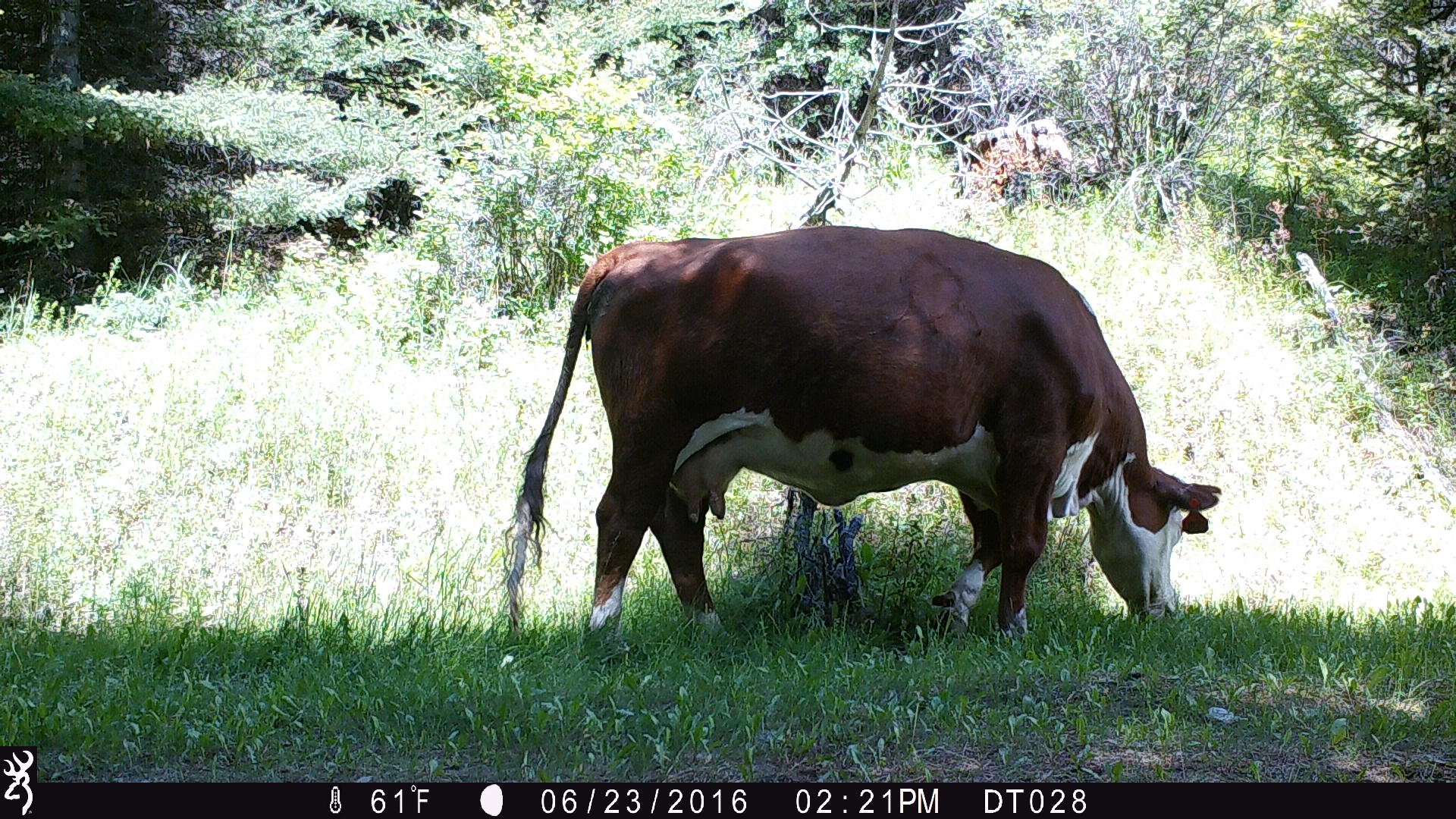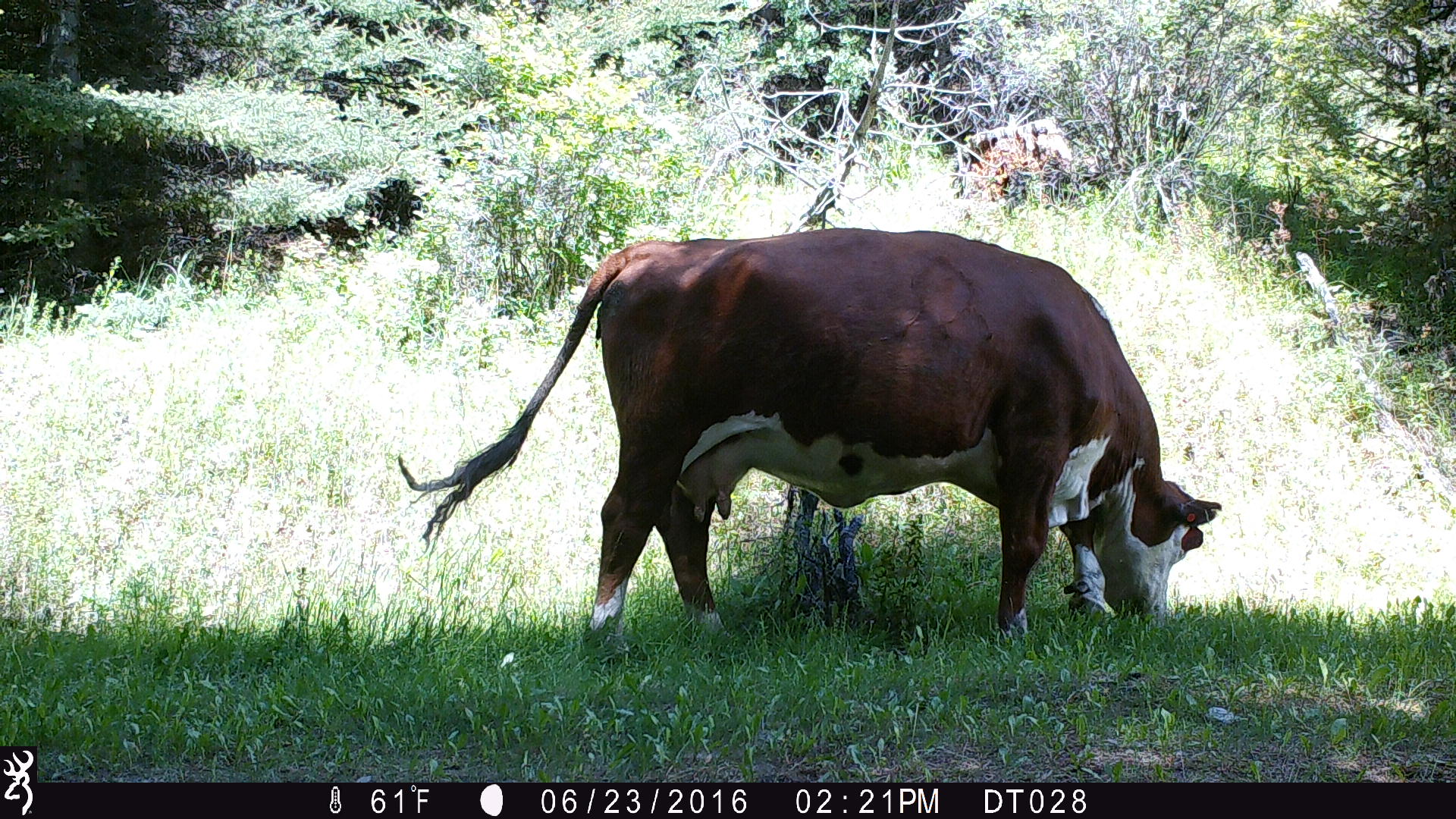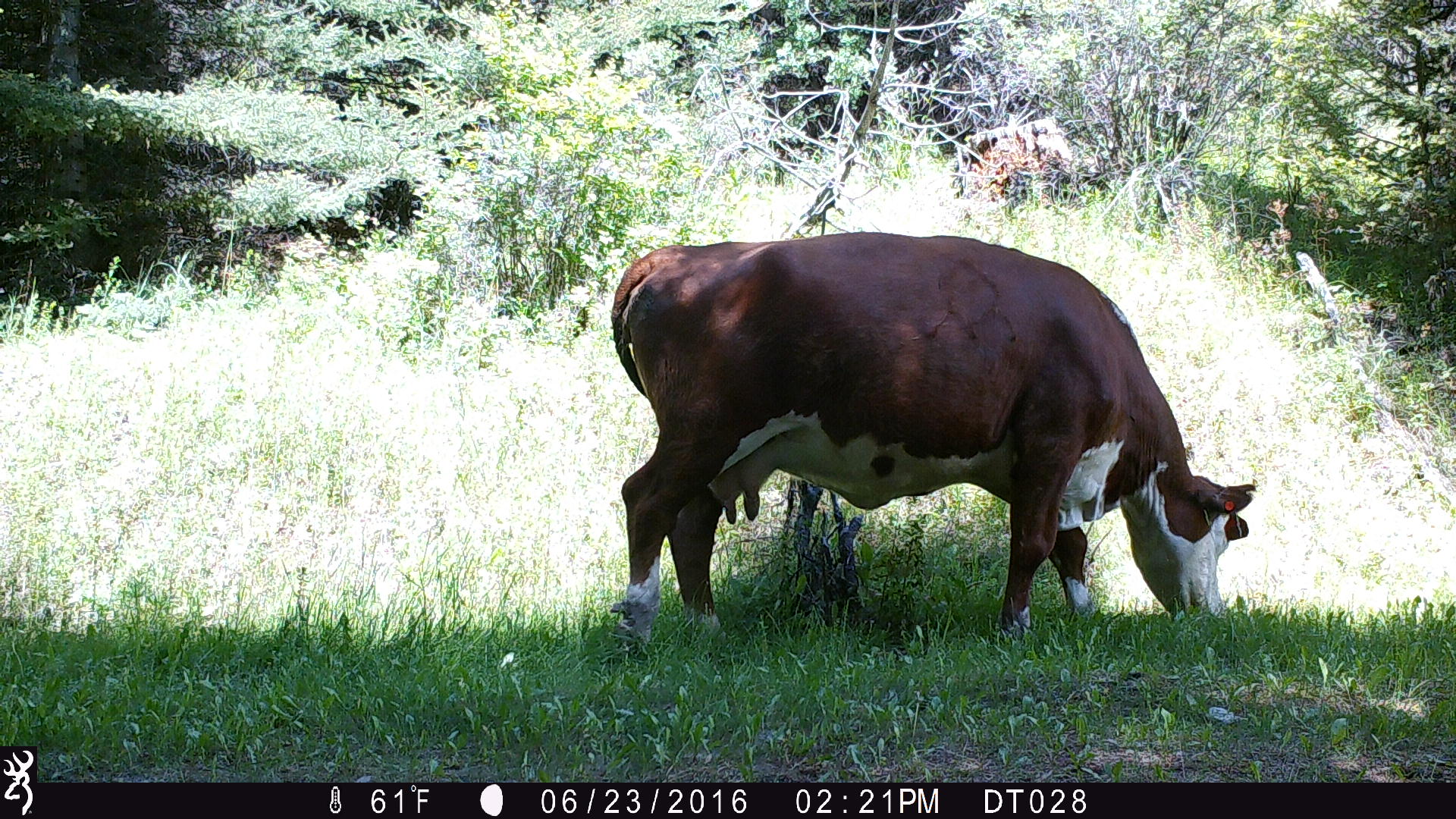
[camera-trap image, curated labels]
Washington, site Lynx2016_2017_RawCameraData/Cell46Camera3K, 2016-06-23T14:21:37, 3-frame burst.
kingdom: Animalia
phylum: Chordata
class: Mammalia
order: Artiodactyla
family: Bovidae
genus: Bos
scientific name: Bos taurus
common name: domestic cattle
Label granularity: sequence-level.